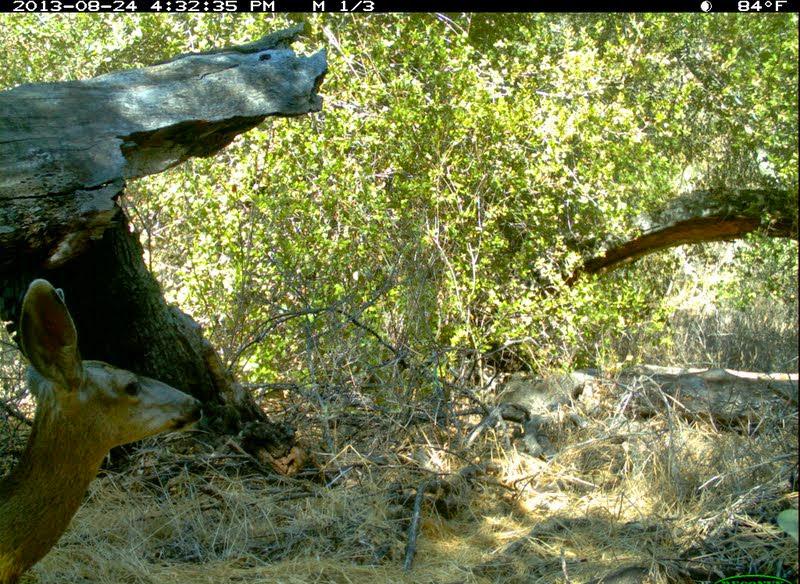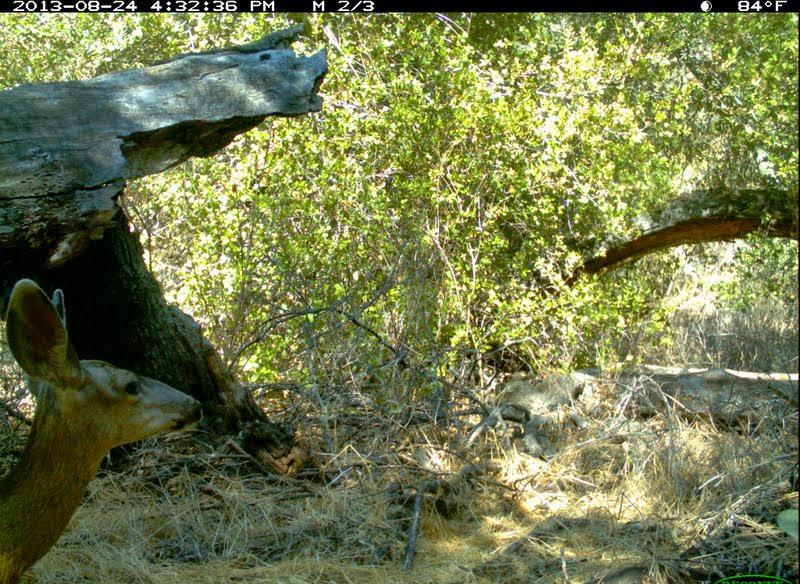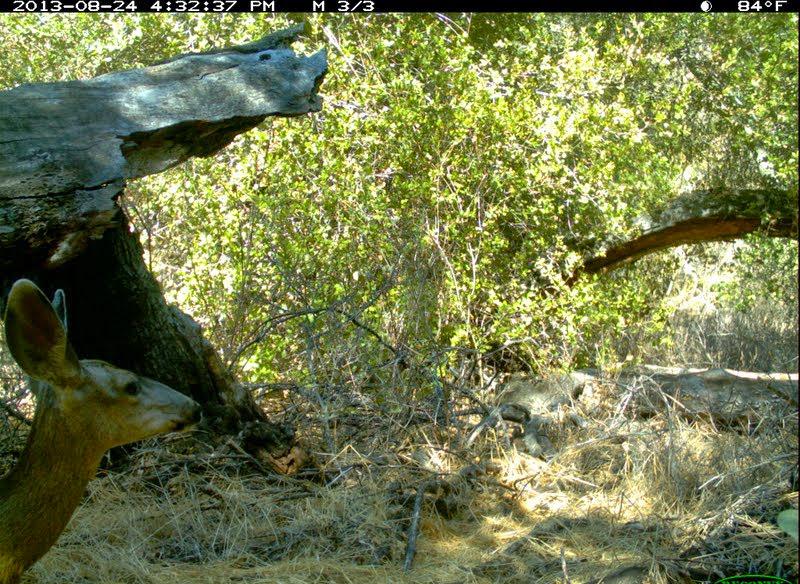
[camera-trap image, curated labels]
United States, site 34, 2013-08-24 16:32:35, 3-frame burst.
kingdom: Animalia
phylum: Chordata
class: Mammalia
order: Artiodactyla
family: Cervidae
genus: Odocoileus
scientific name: Odocoileus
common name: deer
Deer (Odocoileus).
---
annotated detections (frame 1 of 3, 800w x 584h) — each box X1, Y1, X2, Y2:
deer: 0, 280, 204, 584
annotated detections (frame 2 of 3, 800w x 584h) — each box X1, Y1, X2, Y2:
deer: 0, 275, 205, 584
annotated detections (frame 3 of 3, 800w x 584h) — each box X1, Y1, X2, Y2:
deer: 0, 279, 205, 584